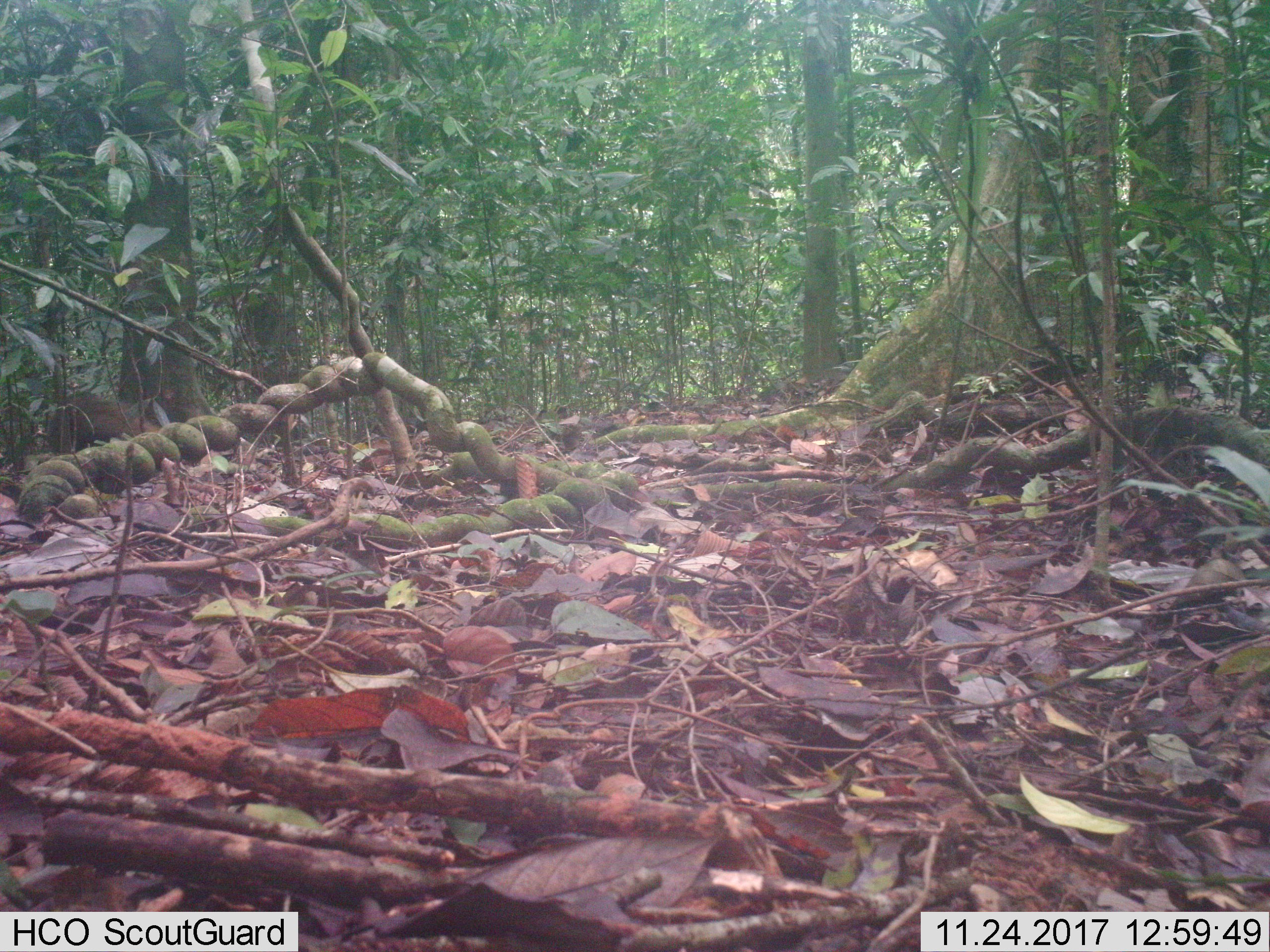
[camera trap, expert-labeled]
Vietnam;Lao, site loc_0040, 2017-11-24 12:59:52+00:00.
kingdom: Animalia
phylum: Chordata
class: Mammalia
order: Carnivora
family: Herpestidae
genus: Urva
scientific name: Urva urva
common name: crab-eating mongoose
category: crab eating mongoose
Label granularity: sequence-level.